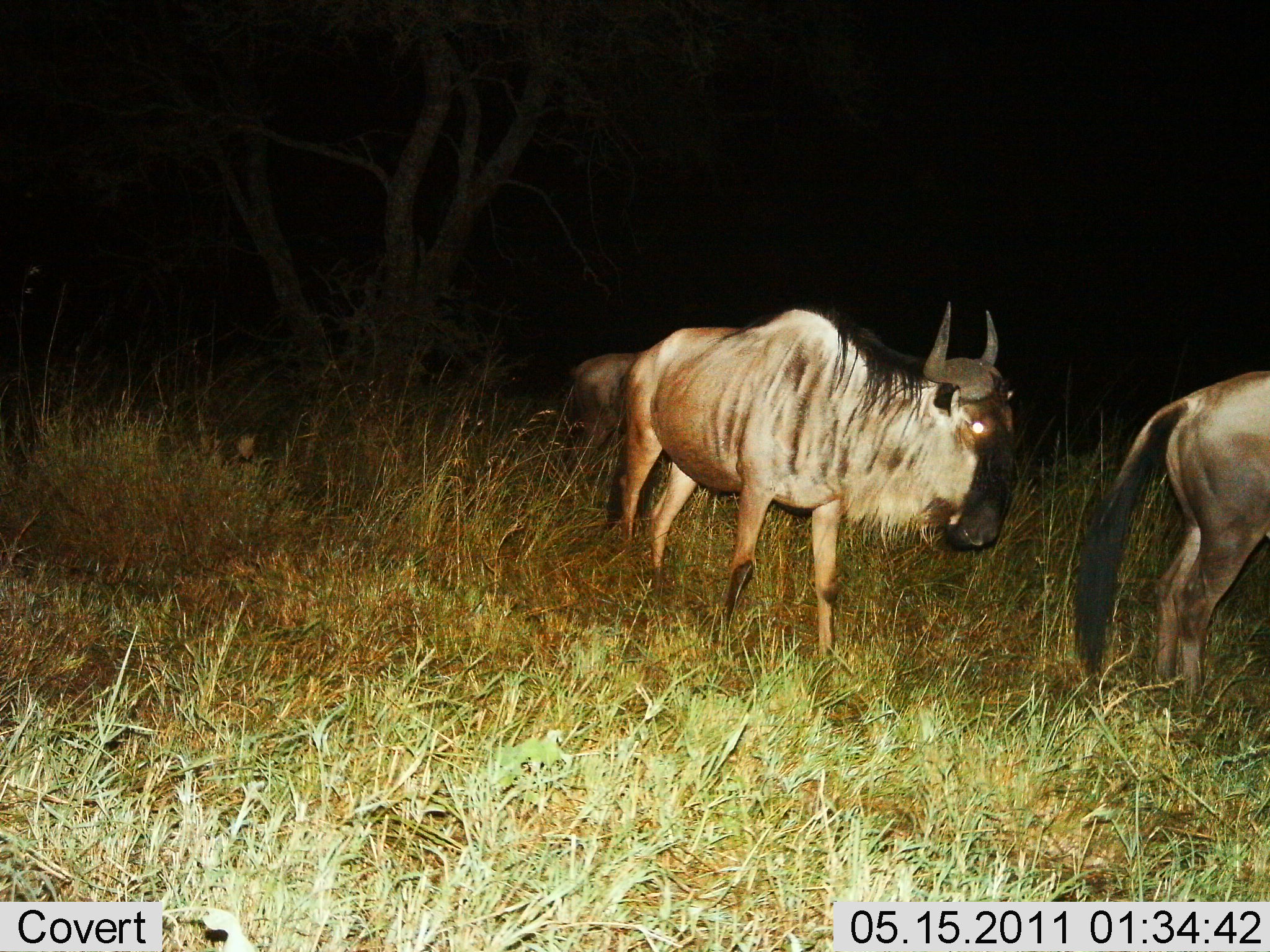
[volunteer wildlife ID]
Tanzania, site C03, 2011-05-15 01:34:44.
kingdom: Animalia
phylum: Chordata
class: Mammalia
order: Artiodactyla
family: Bovidae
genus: Connochaetes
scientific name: Connochaetes taurinus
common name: blue wildebeest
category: wildebeest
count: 3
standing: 33%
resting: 0%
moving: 80%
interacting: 0%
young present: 0%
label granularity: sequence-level